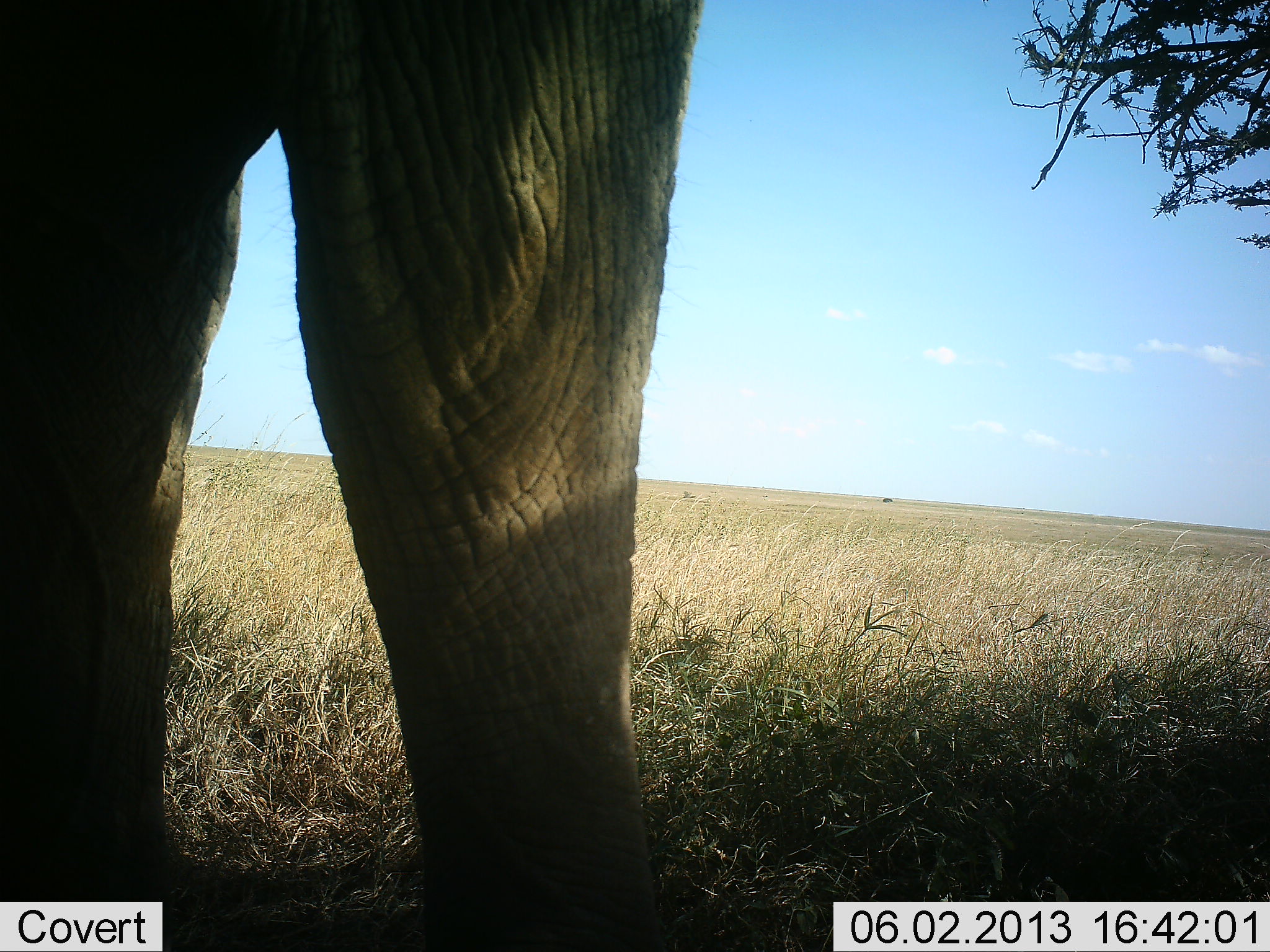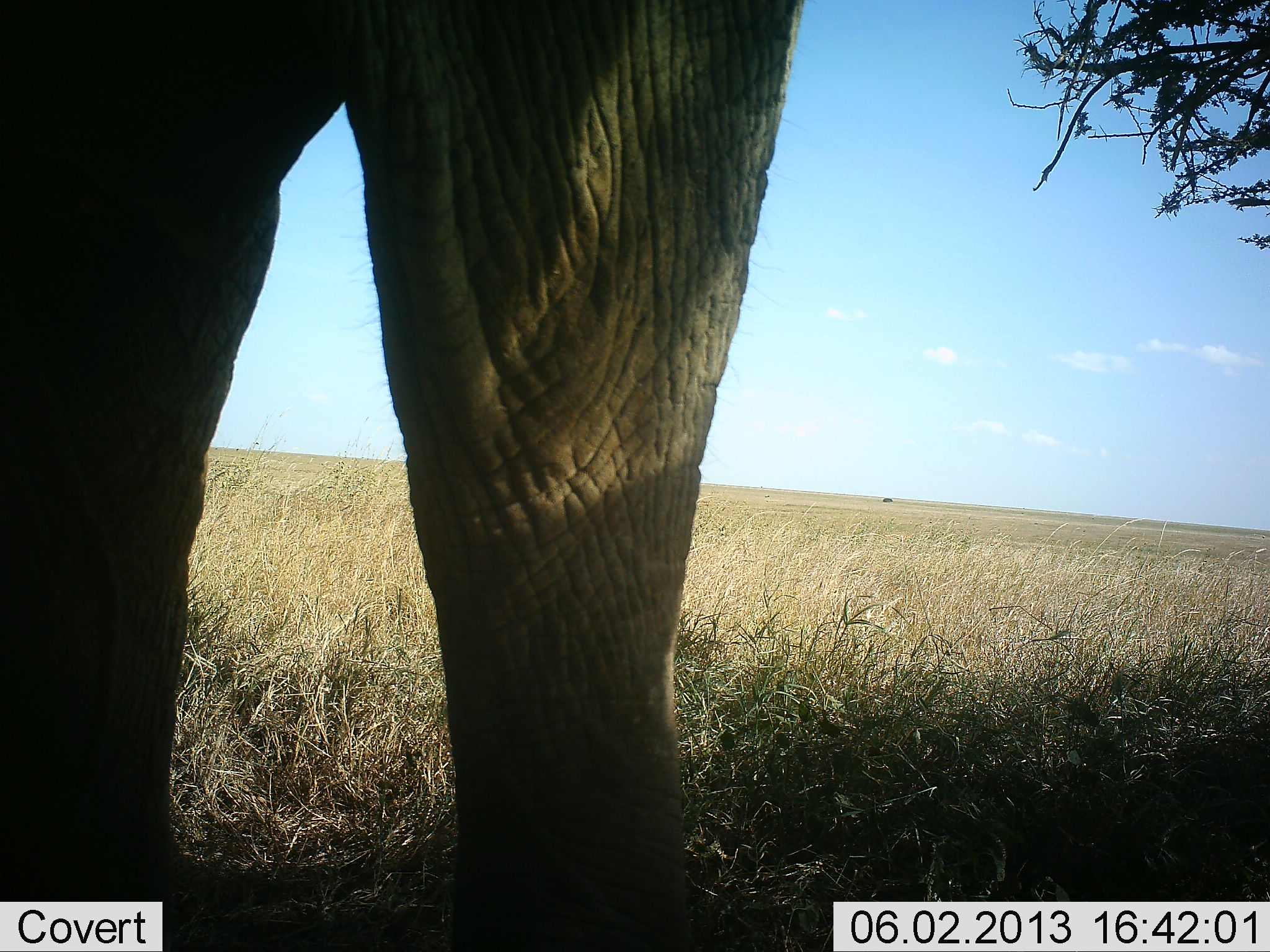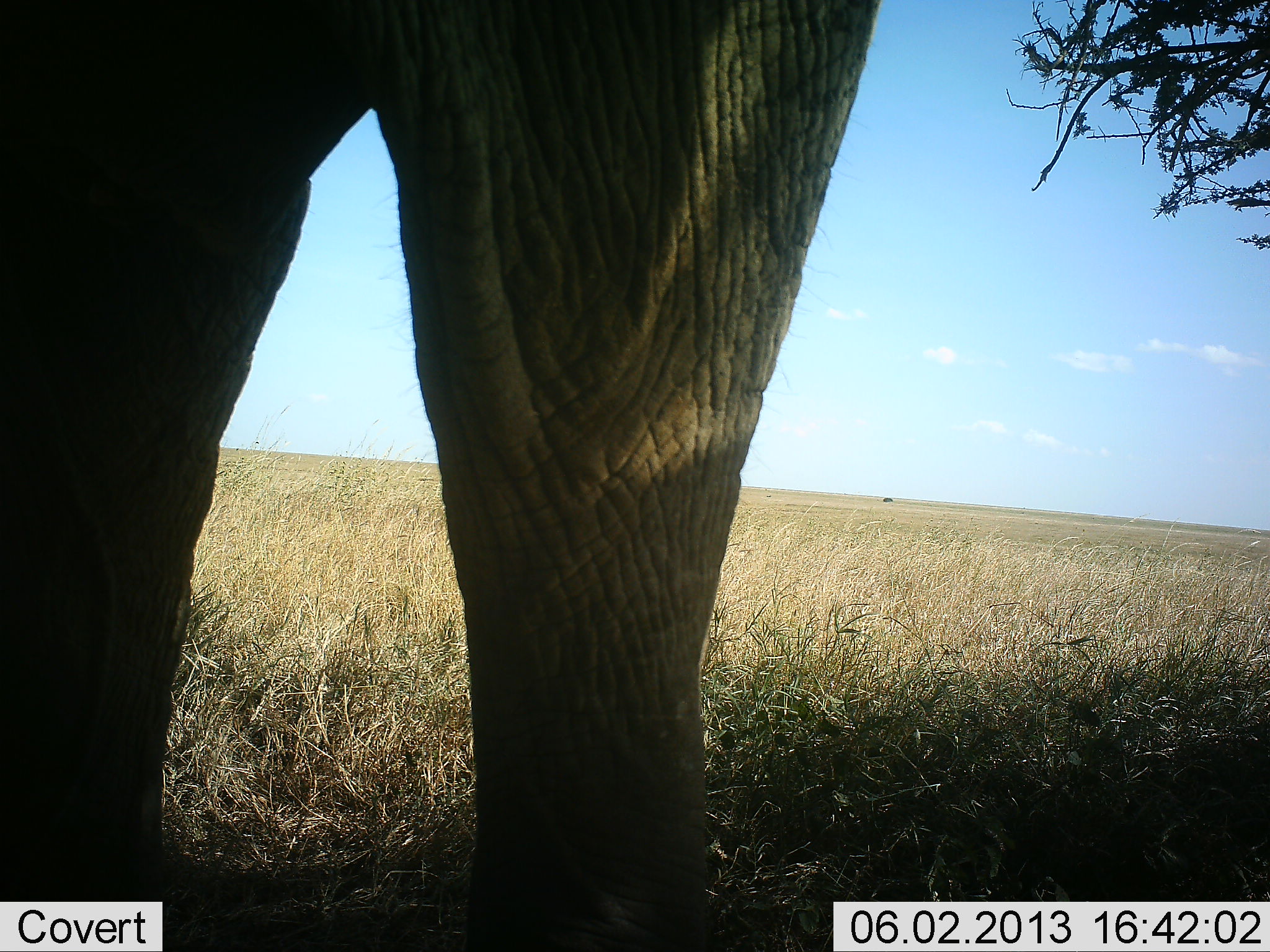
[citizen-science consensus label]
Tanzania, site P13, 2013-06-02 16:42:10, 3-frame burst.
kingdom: Animalia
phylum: Chordata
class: Mammalia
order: Proboscidea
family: Elephantidae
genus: Loxodonta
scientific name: Loxodonta africana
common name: african bush elephant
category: elephant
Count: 1.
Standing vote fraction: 89%.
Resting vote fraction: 7%.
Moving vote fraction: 7%.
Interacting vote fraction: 4%.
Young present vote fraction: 0%.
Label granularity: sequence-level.